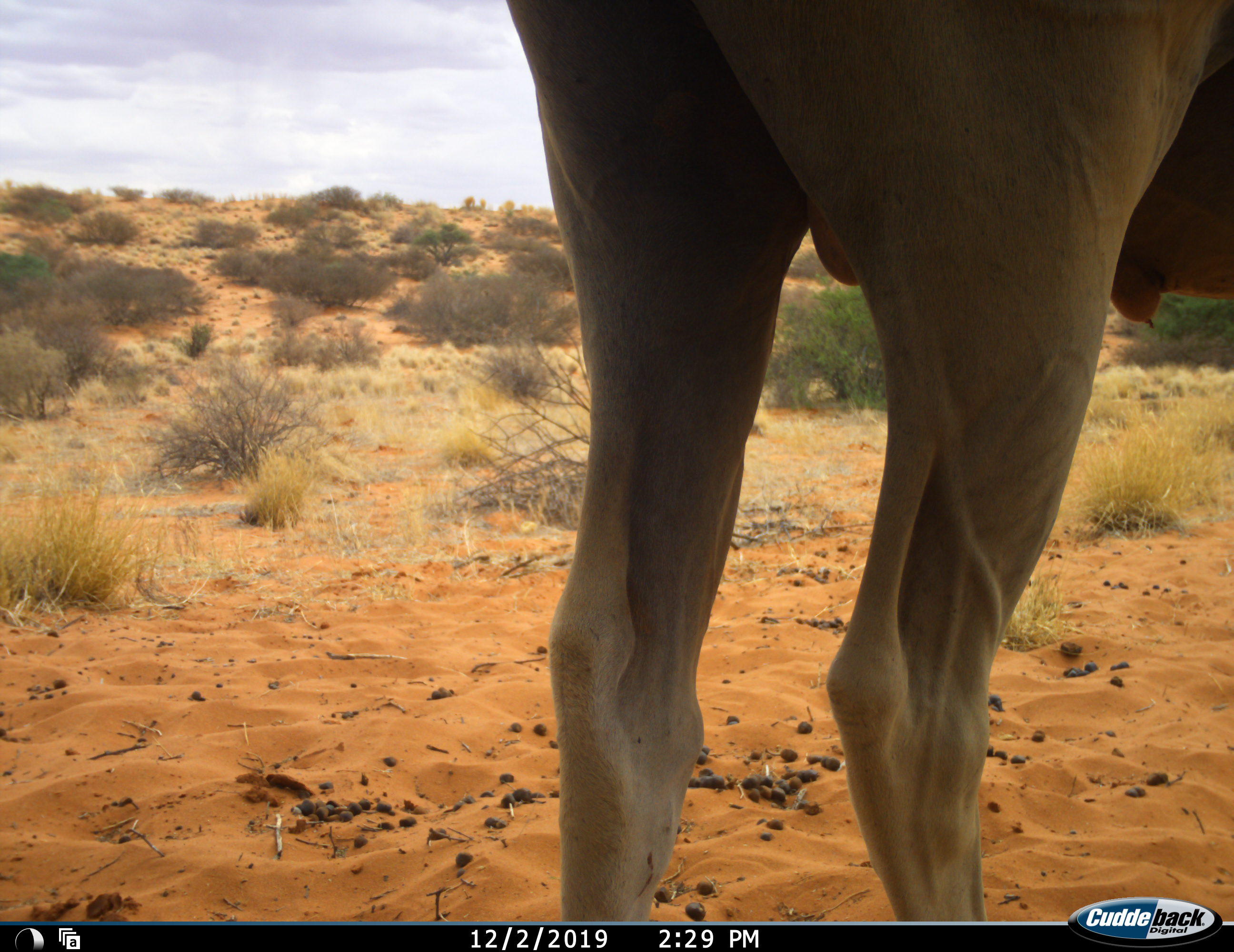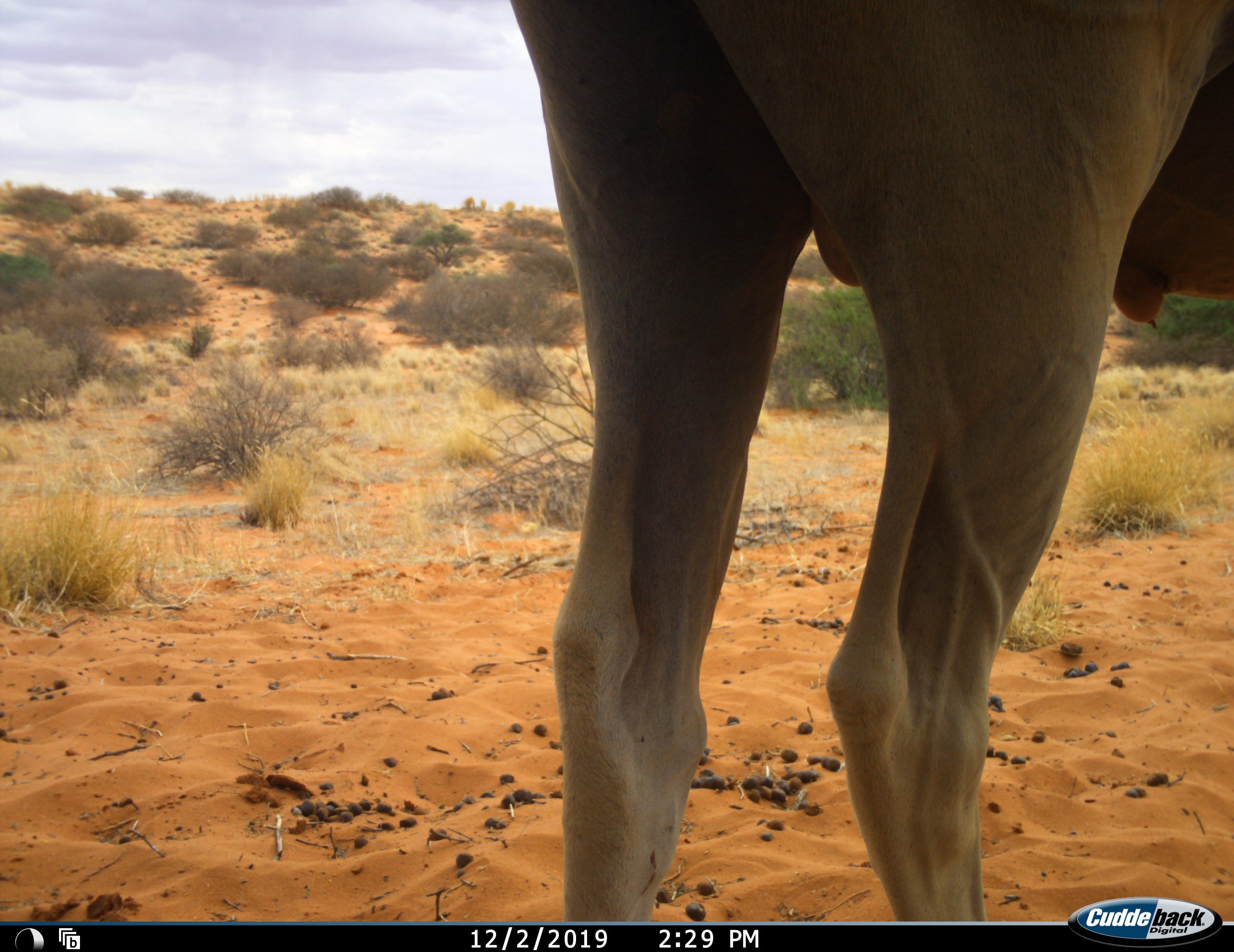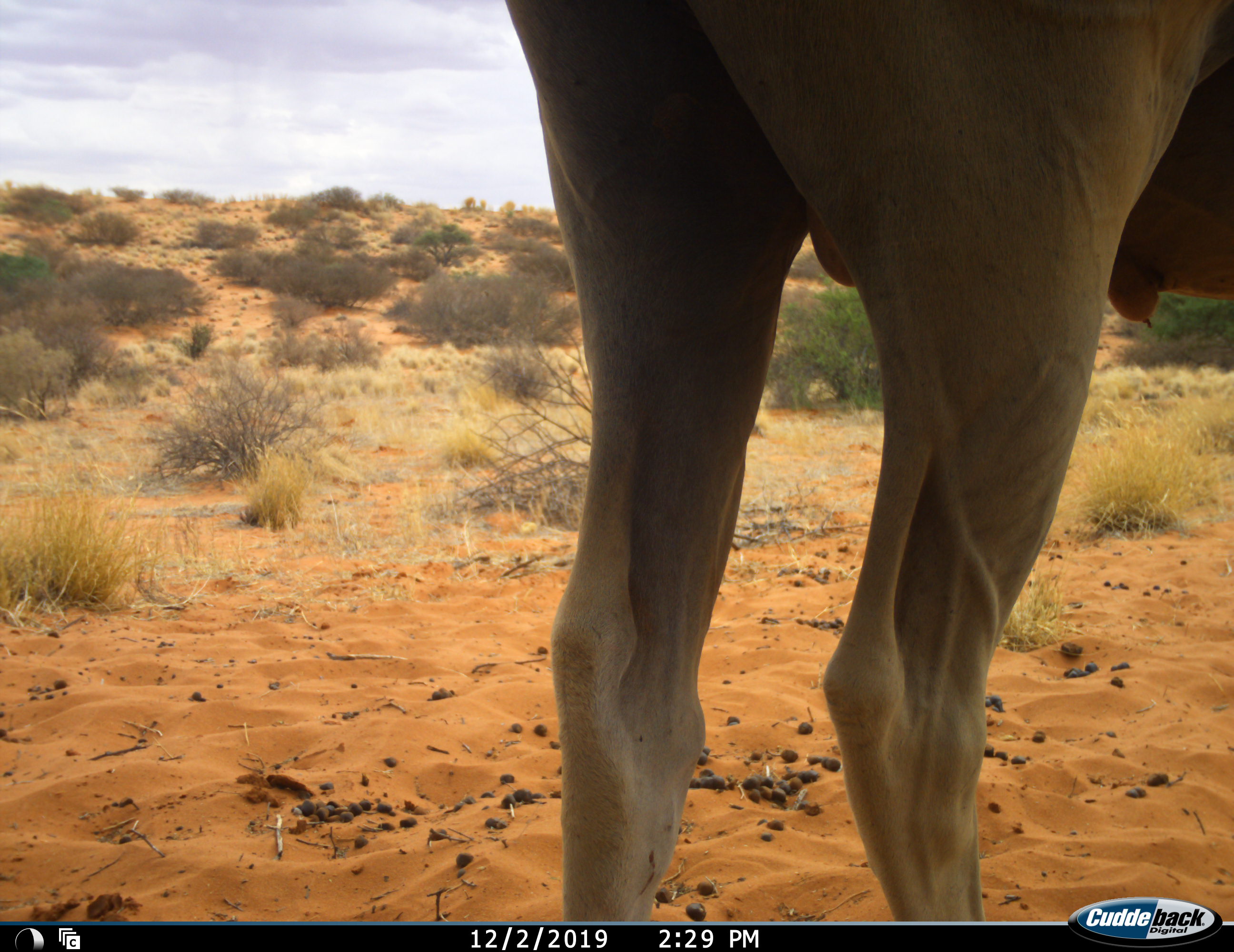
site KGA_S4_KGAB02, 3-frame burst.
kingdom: Animalia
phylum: Chordata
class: Mammalia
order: Artiodactyla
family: Bovidae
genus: Tragelaphus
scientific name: Tragelaphus oryx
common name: eland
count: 1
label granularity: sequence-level